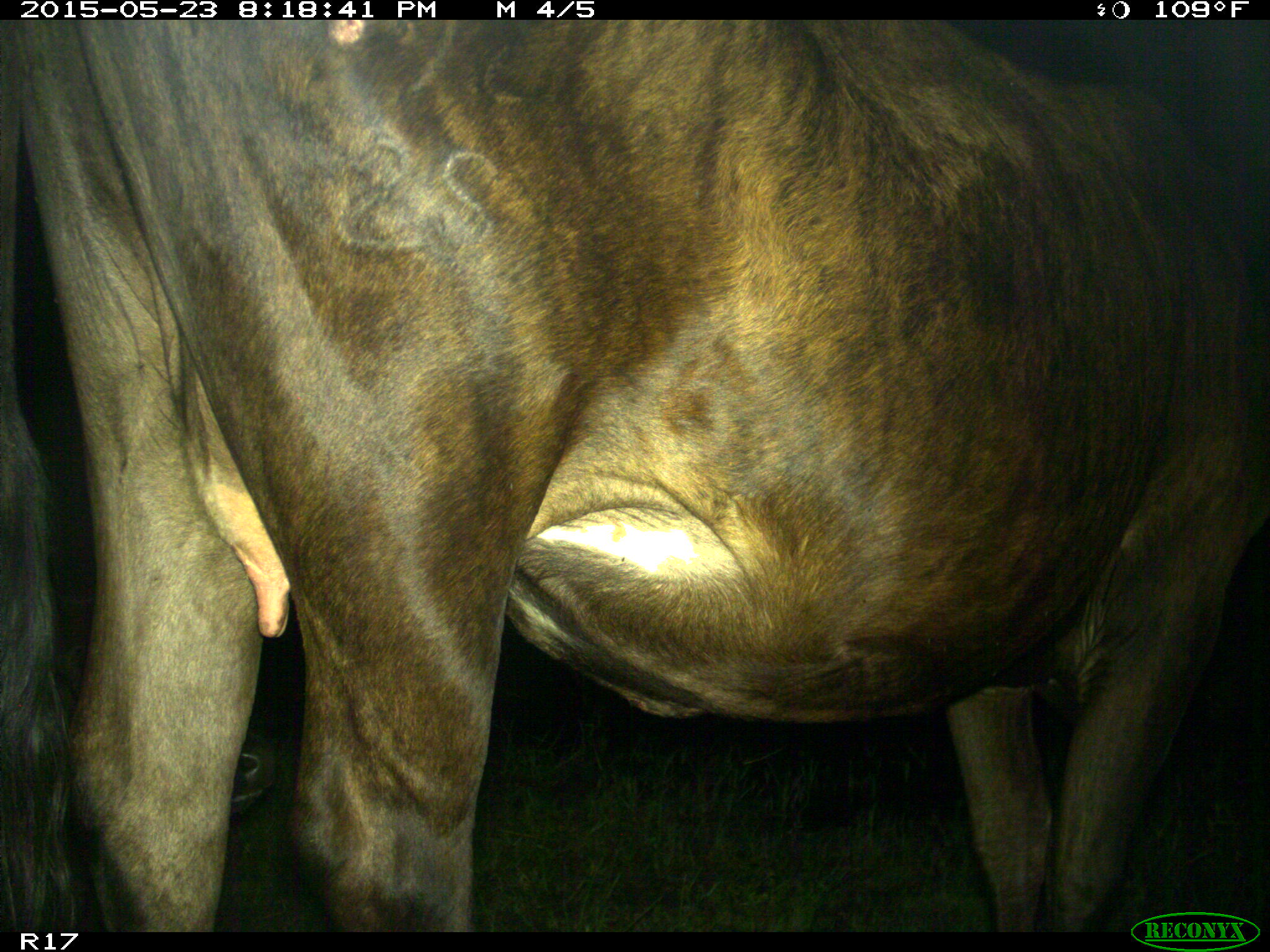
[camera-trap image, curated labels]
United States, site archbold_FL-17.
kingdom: Animalia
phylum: Chordata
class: Mammalia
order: Artiodactyla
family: Bovidae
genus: Bos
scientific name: Bos taurus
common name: domestic cow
Bos taurus (domestic cow).